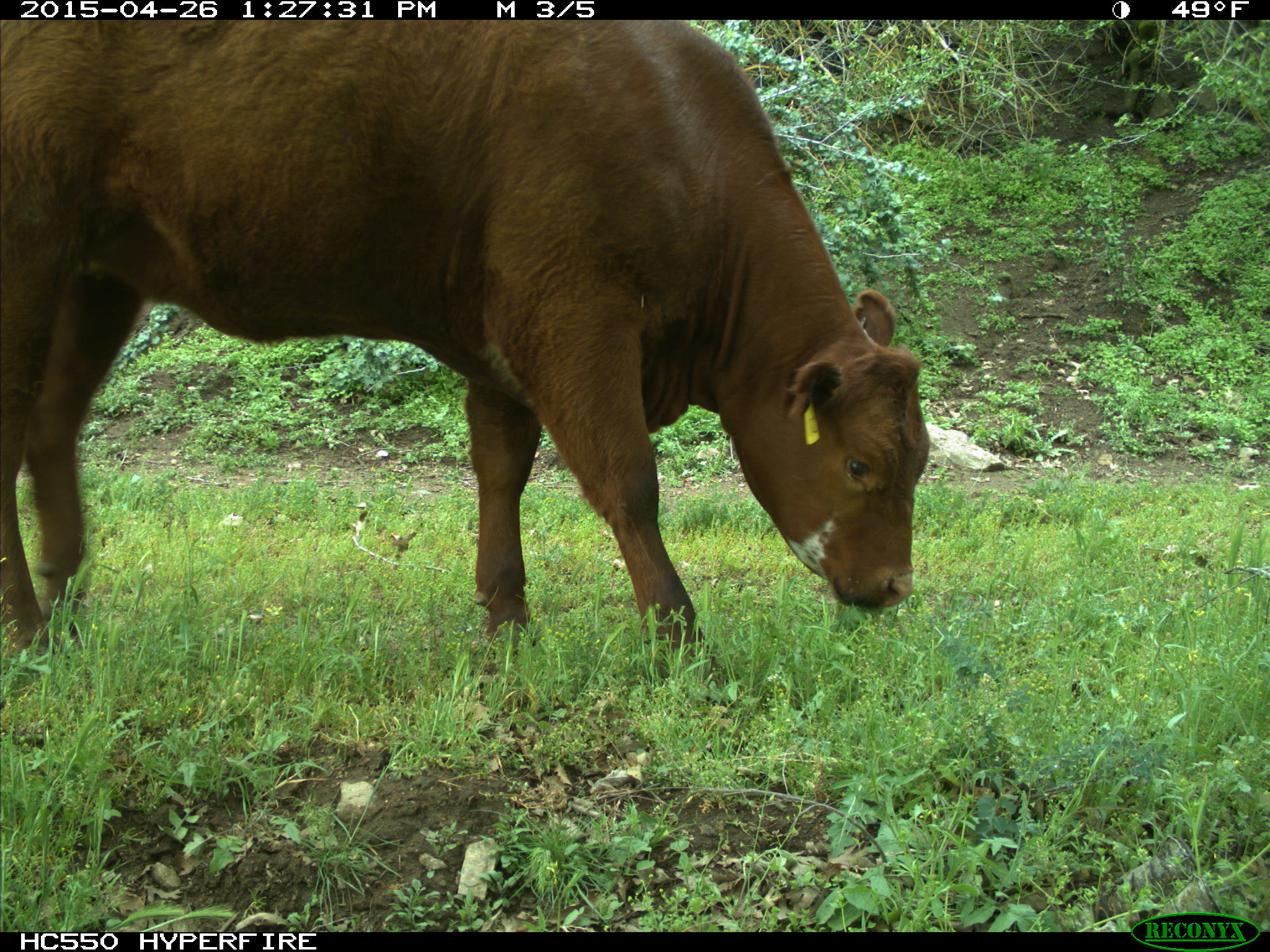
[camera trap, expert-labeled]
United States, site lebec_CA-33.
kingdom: Animalia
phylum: Chordata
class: Mammalia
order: Artiodactyla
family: Bovidae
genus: Bos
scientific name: Bos taurus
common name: domestic cow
Bos taurus (domestic cow).